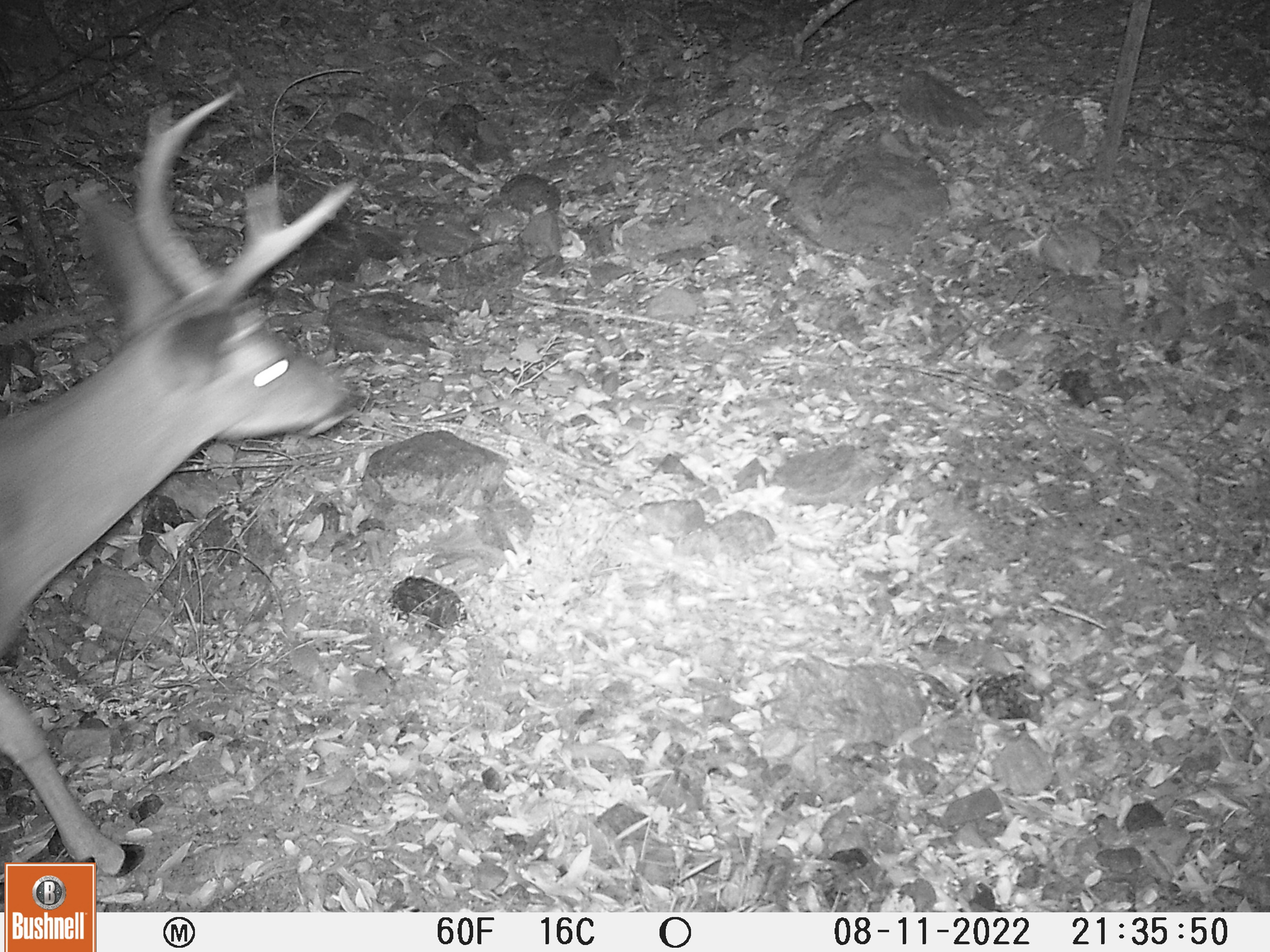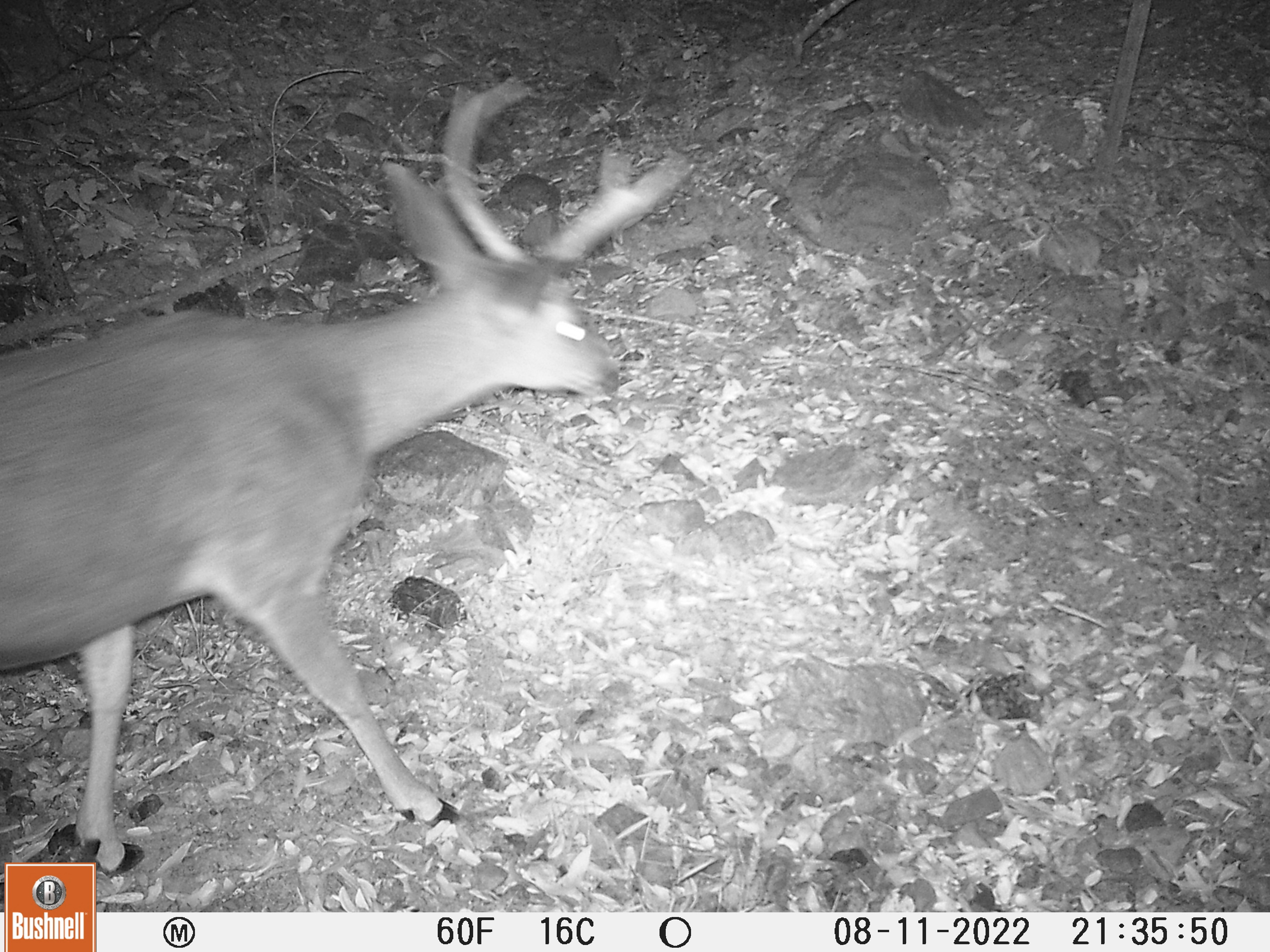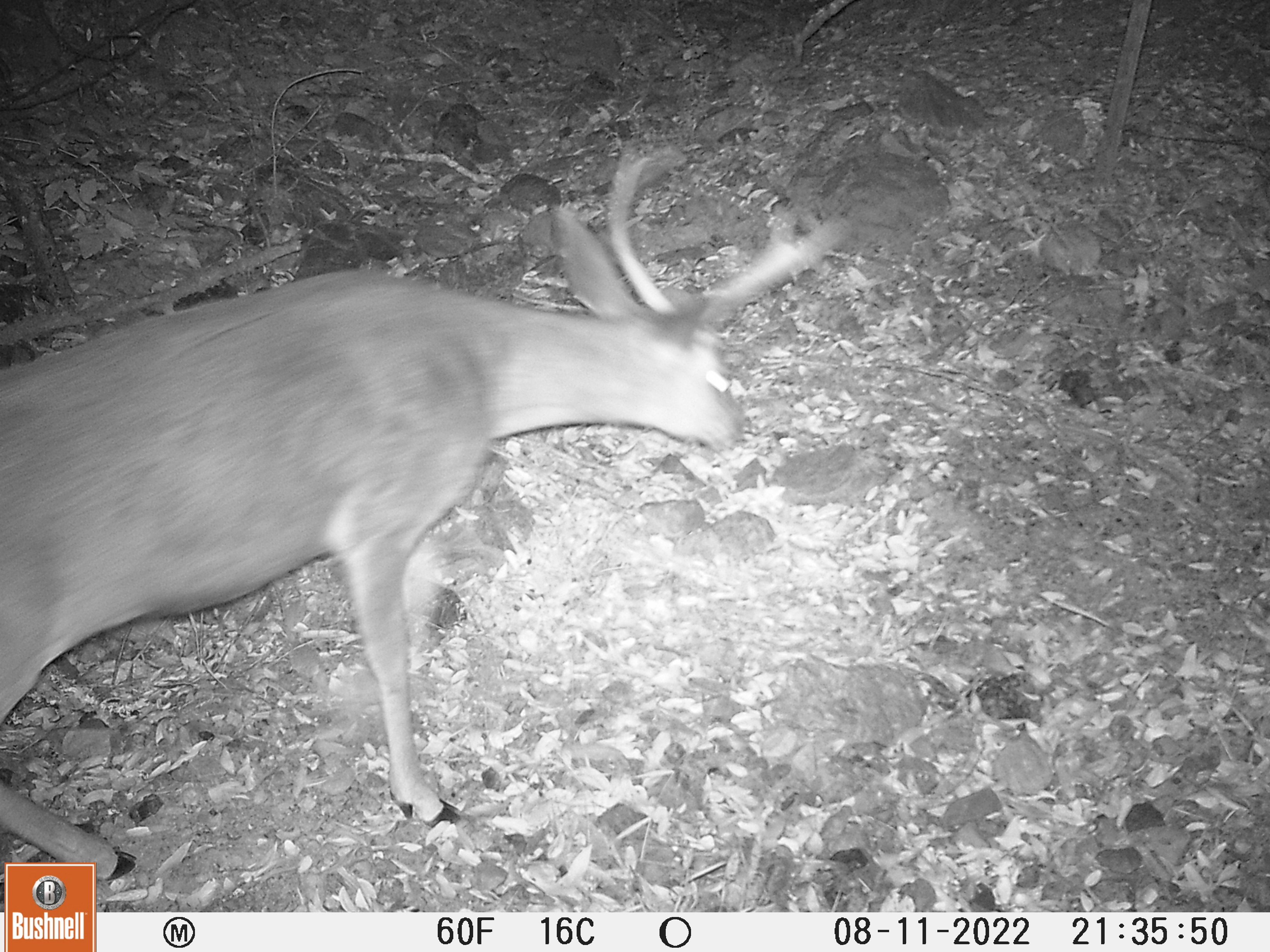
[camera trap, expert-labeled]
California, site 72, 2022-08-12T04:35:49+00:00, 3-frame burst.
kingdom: Animalia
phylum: Chordata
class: Mammalia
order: Artiodactyla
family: Cervidae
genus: Odocoileus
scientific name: Odocoileus hemionus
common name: mule deer